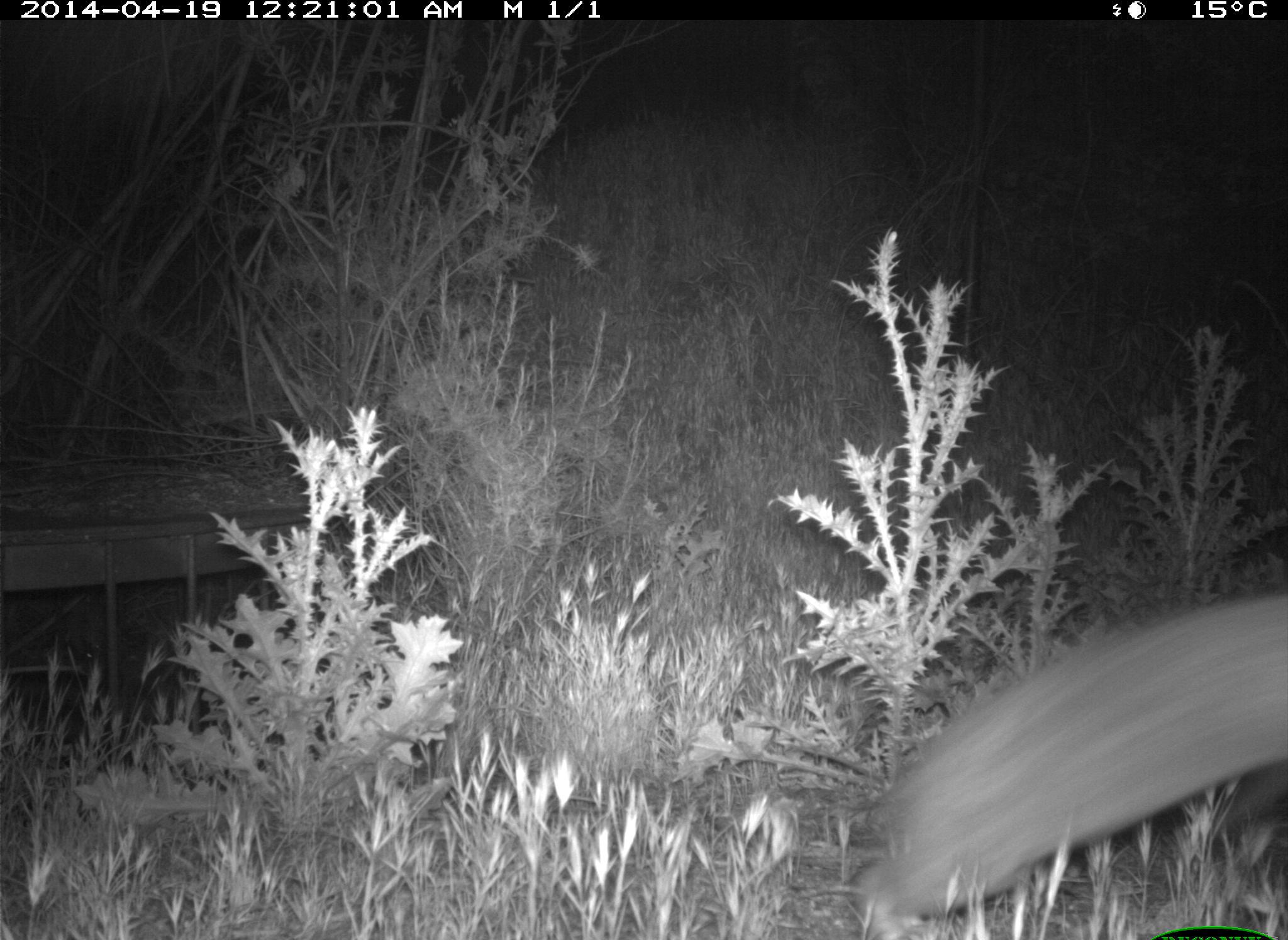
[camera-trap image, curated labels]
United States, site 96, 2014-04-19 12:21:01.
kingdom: Animalia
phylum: Chordata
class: Mammalia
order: Lagomorpha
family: Leporidae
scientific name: Leporidae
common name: rabbits and hares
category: rabbit